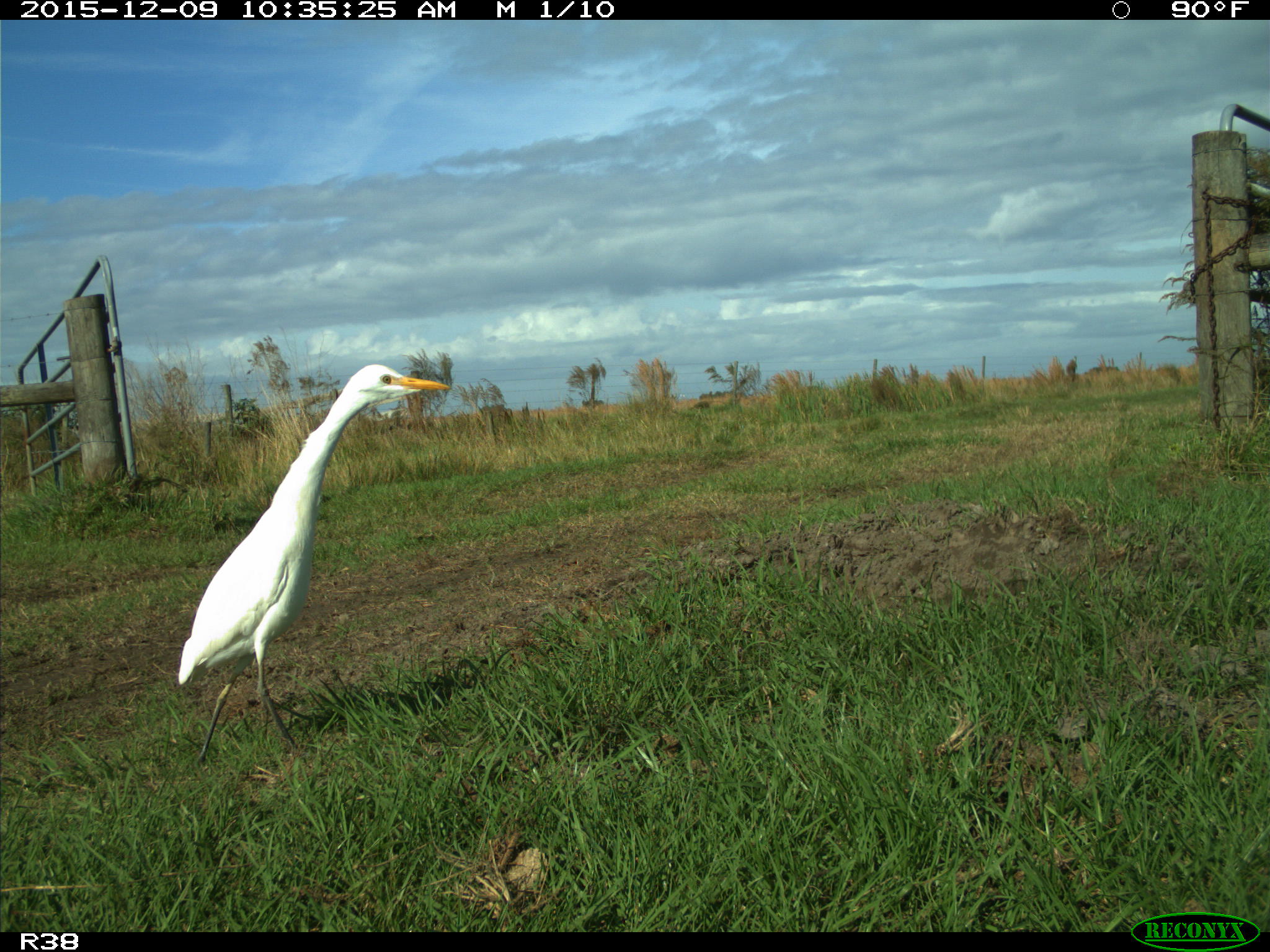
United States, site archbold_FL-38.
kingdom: Animalia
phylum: Chordata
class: Aves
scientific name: Aves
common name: birds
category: unidentified bird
Unidentified bird (birds) (Aves).